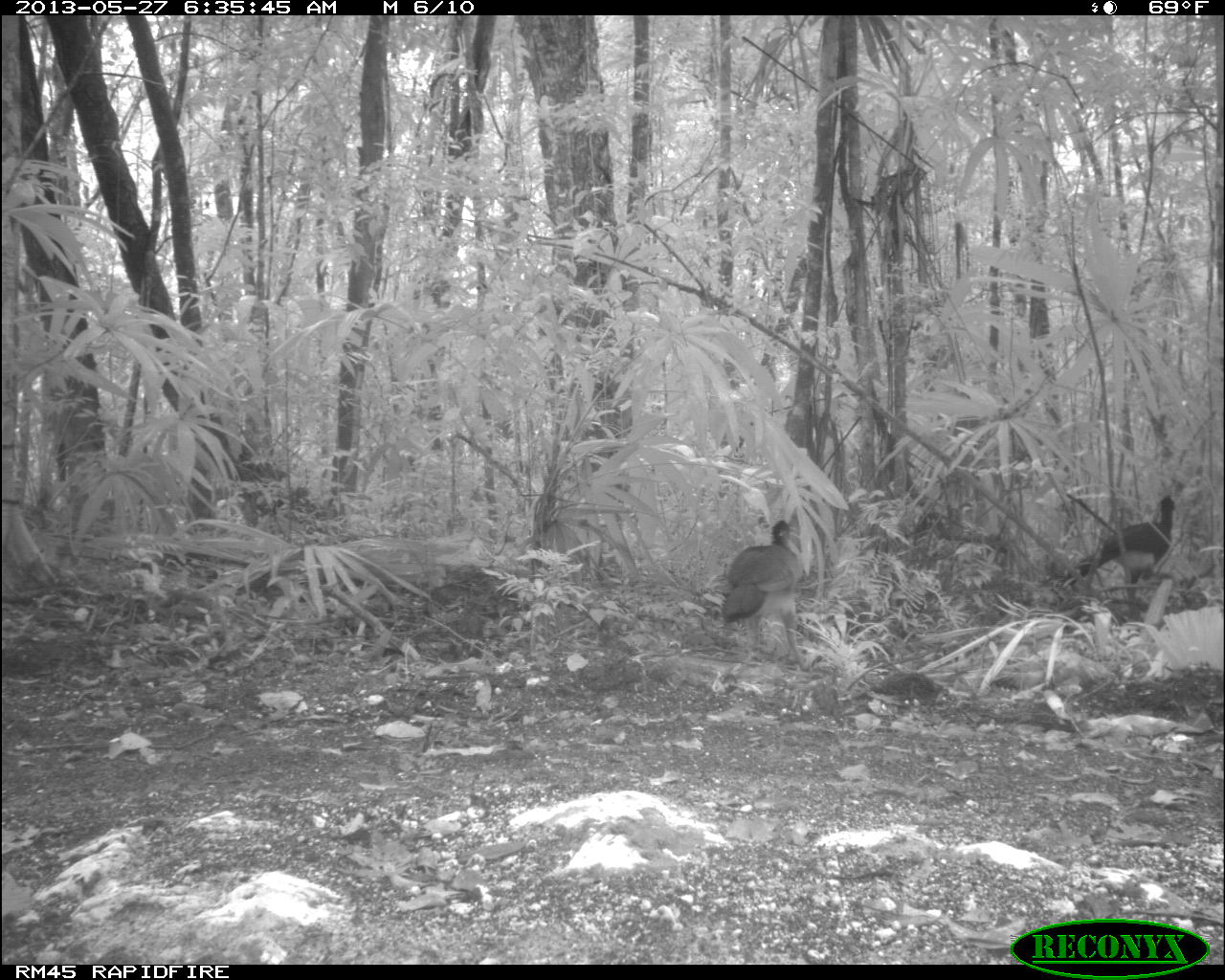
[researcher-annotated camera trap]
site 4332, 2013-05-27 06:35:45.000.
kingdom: Animalia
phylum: Chordata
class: Aves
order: Galliformes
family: Cracidae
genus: Crax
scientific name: Crax rubra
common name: great curassow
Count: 2.